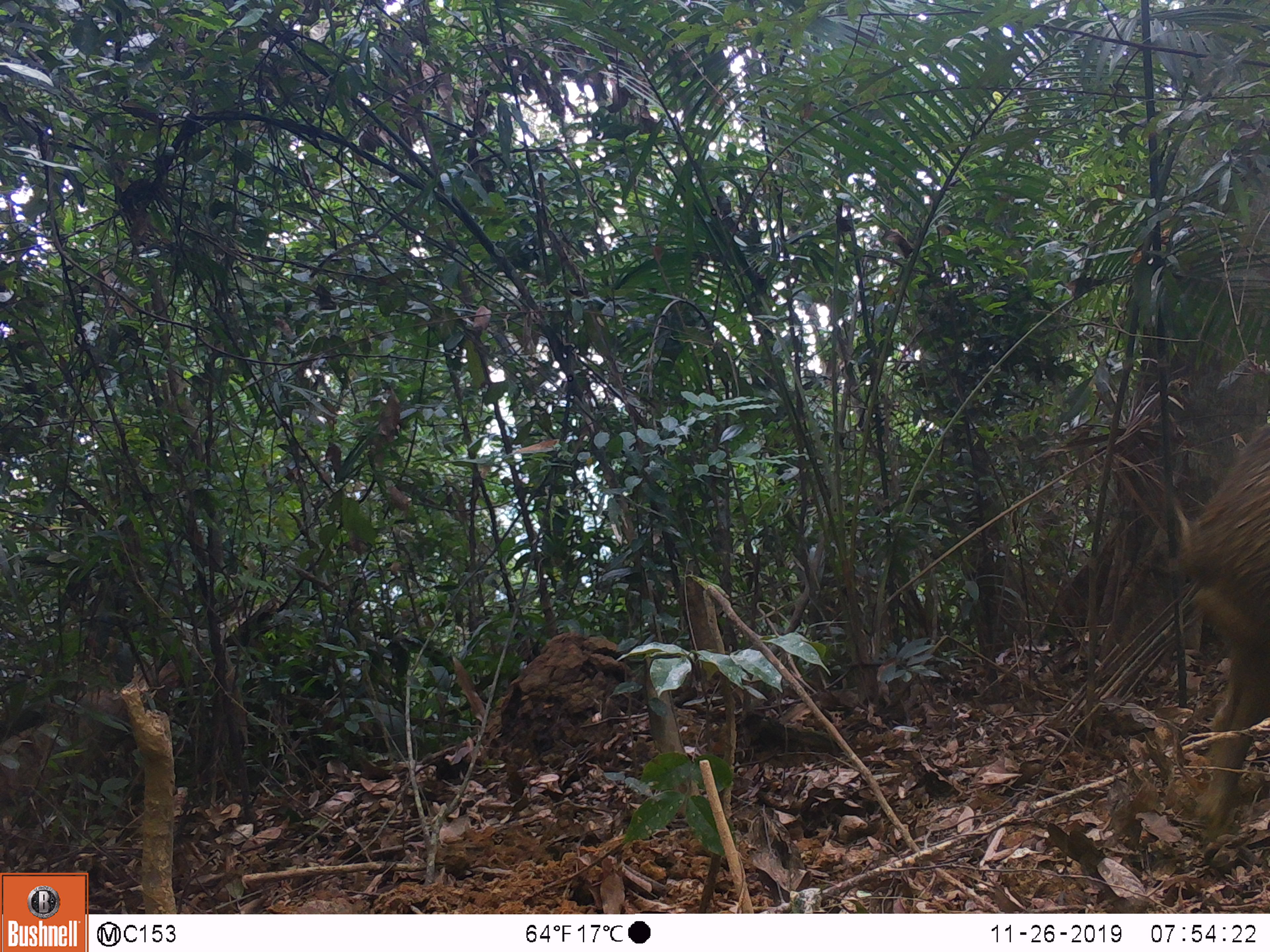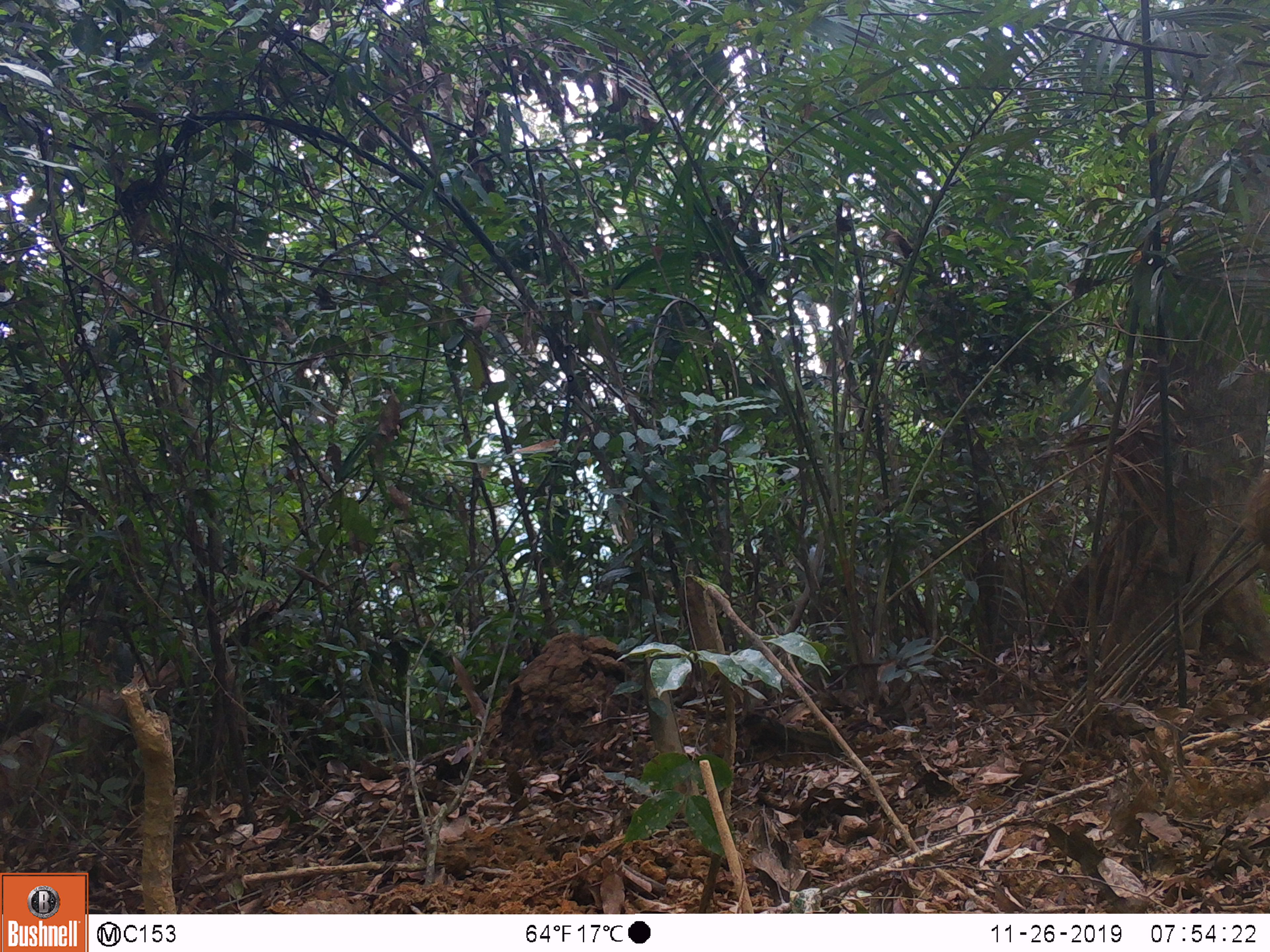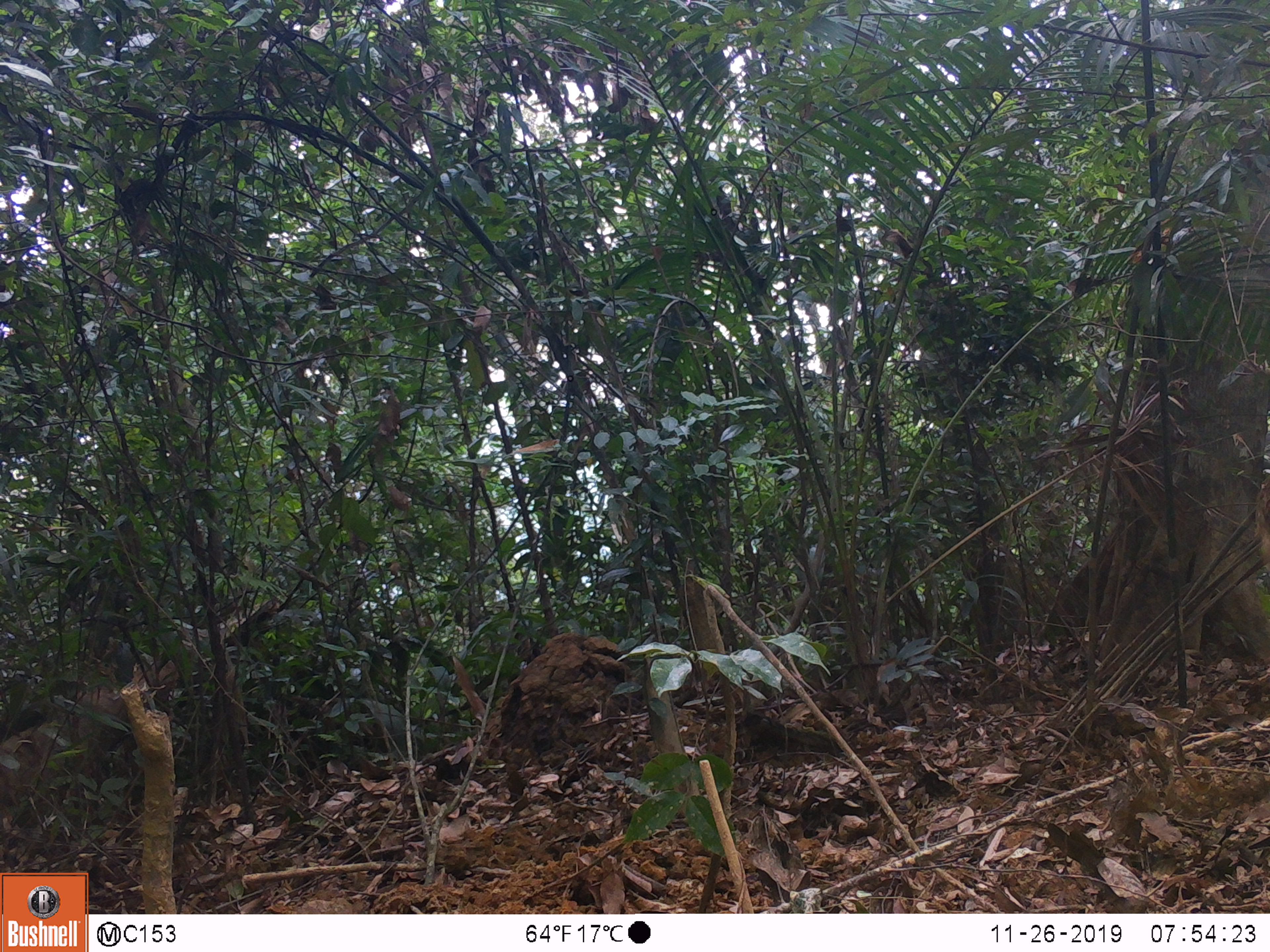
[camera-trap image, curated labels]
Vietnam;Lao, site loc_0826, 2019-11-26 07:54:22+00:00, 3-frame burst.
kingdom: Animalia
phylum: Chordata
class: Mammalia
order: Artiodactyla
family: Suidae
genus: Sus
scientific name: Sus scrofa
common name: eurasian wild pig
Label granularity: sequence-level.